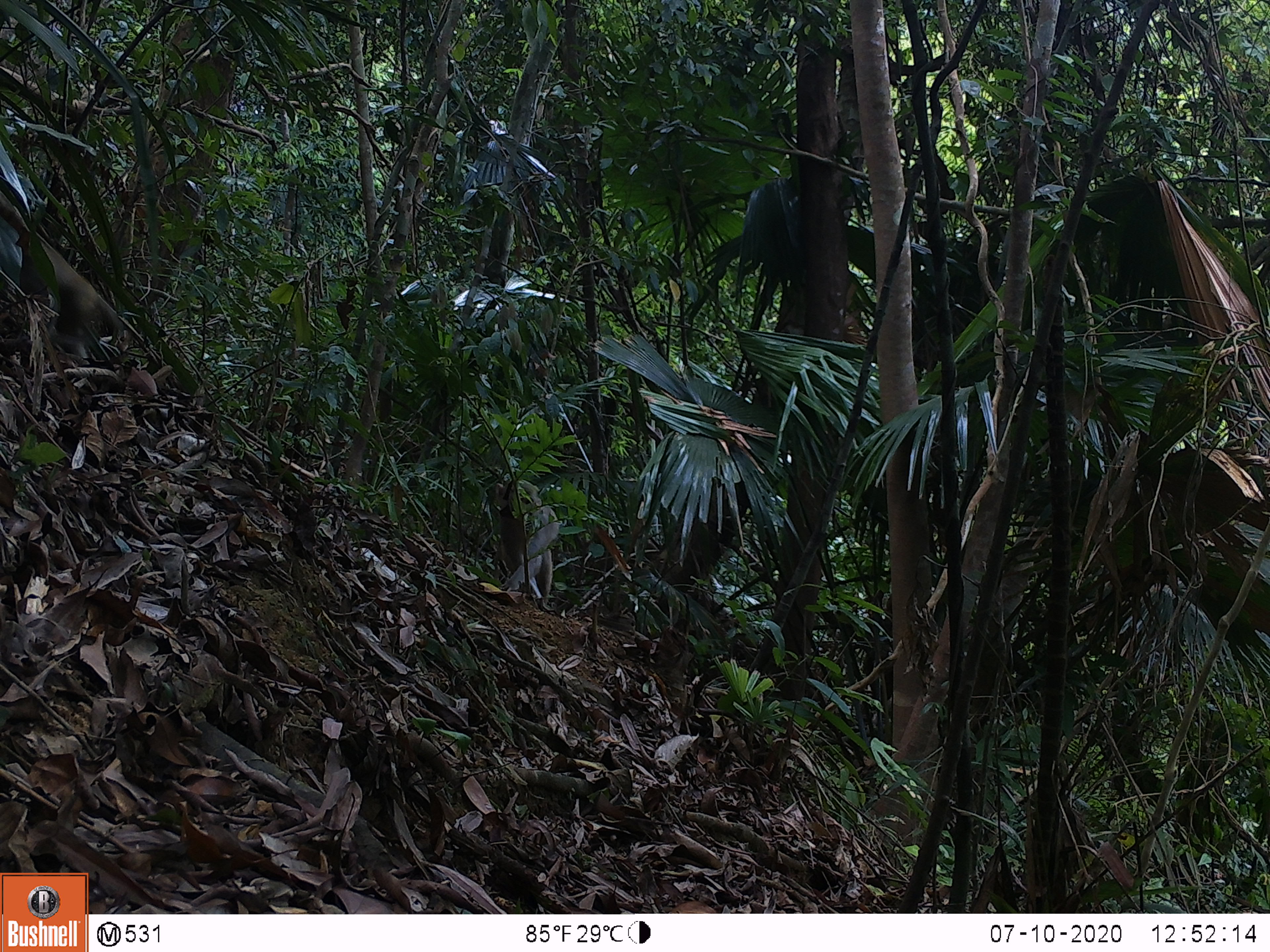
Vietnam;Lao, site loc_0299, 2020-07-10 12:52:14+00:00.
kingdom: Animalia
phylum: Chordata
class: Mammalia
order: Primates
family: Cercopithecidae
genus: Macaca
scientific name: Macaca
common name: macaque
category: unidentified macaque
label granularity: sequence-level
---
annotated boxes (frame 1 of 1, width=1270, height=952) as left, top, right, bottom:
unidentified macaque: 13, 205, 125, 366; 494, 477, 553, 610